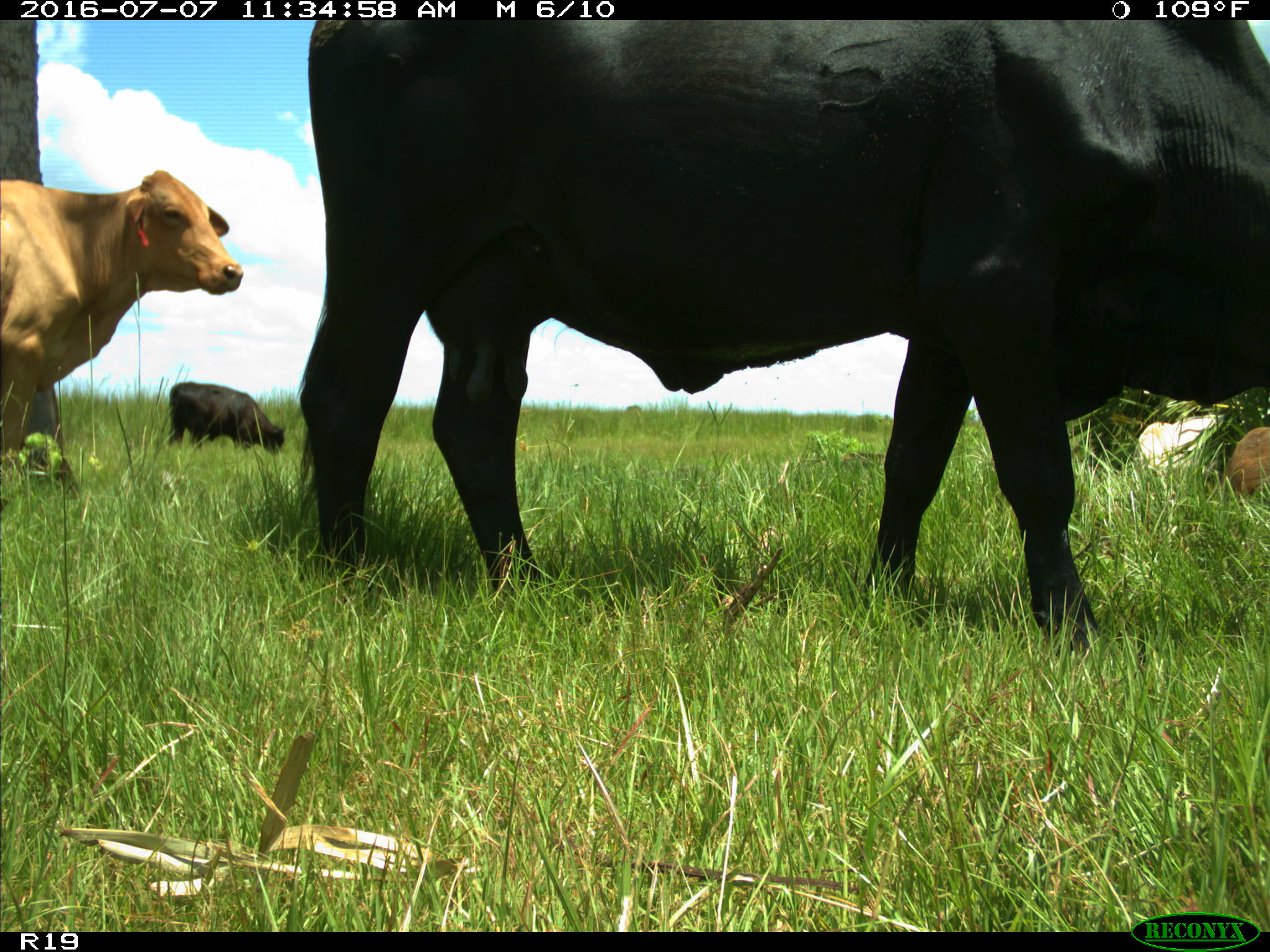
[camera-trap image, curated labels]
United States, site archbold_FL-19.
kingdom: Animalia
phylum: Chordata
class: Mammalia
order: Artiodactyla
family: Bovidae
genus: Bos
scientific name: Bos taurus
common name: domestic cow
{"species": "Bos taurus (domestic cow)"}